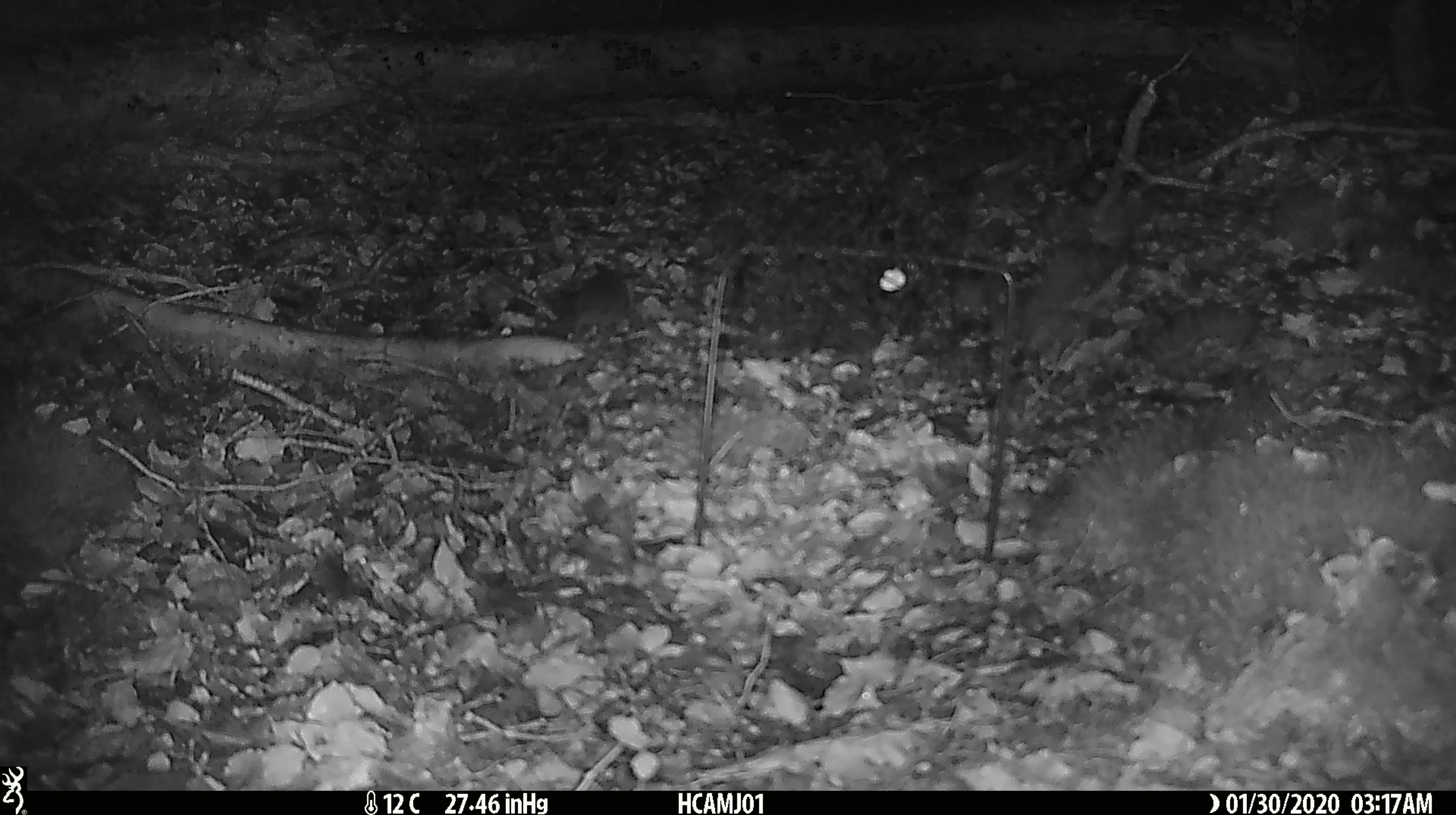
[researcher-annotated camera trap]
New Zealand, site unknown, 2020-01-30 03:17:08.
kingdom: Animalia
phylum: Chordata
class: Mammalia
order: Rodentia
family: Muridae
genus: Mus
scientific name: Mus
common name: mouse